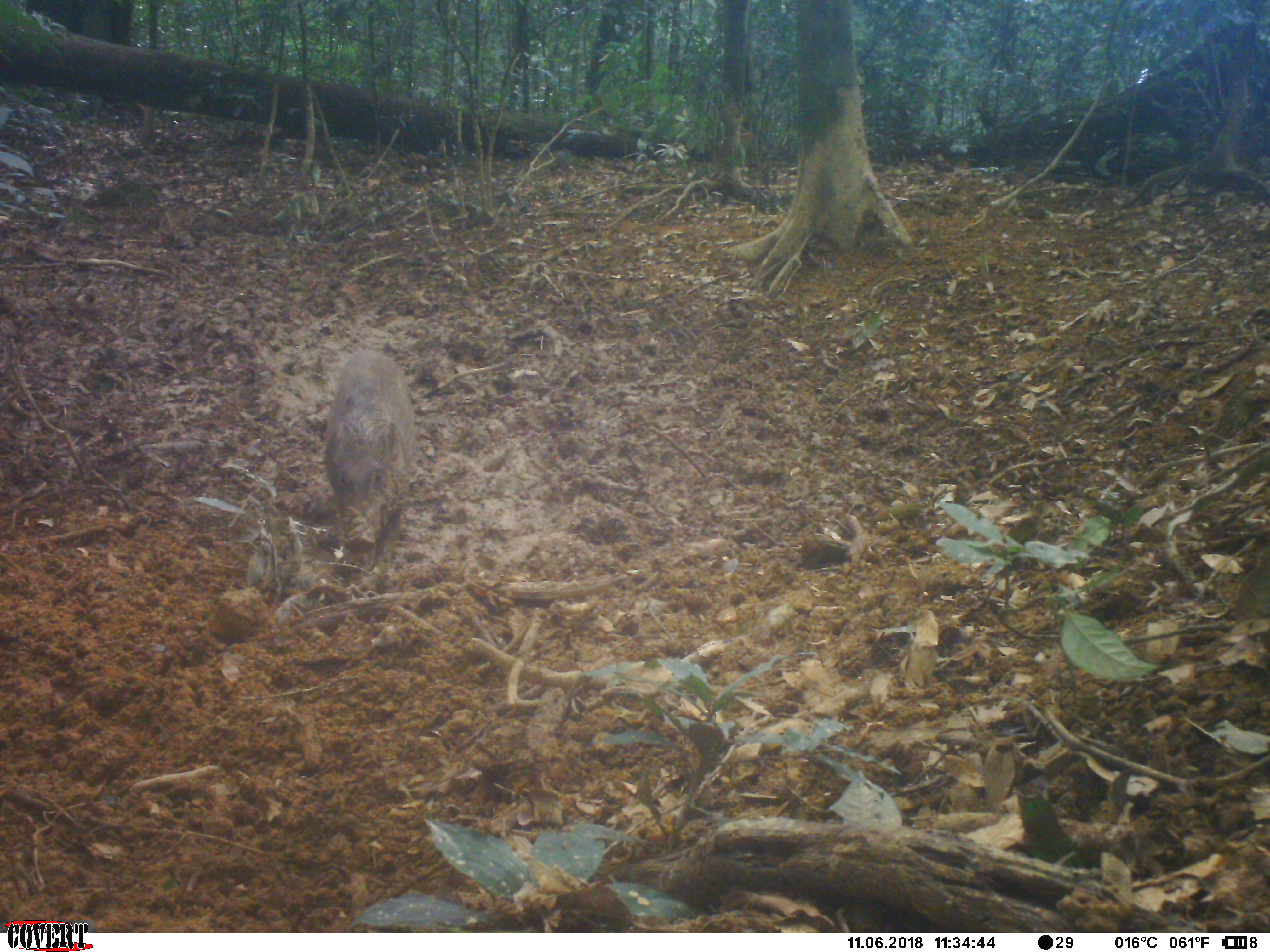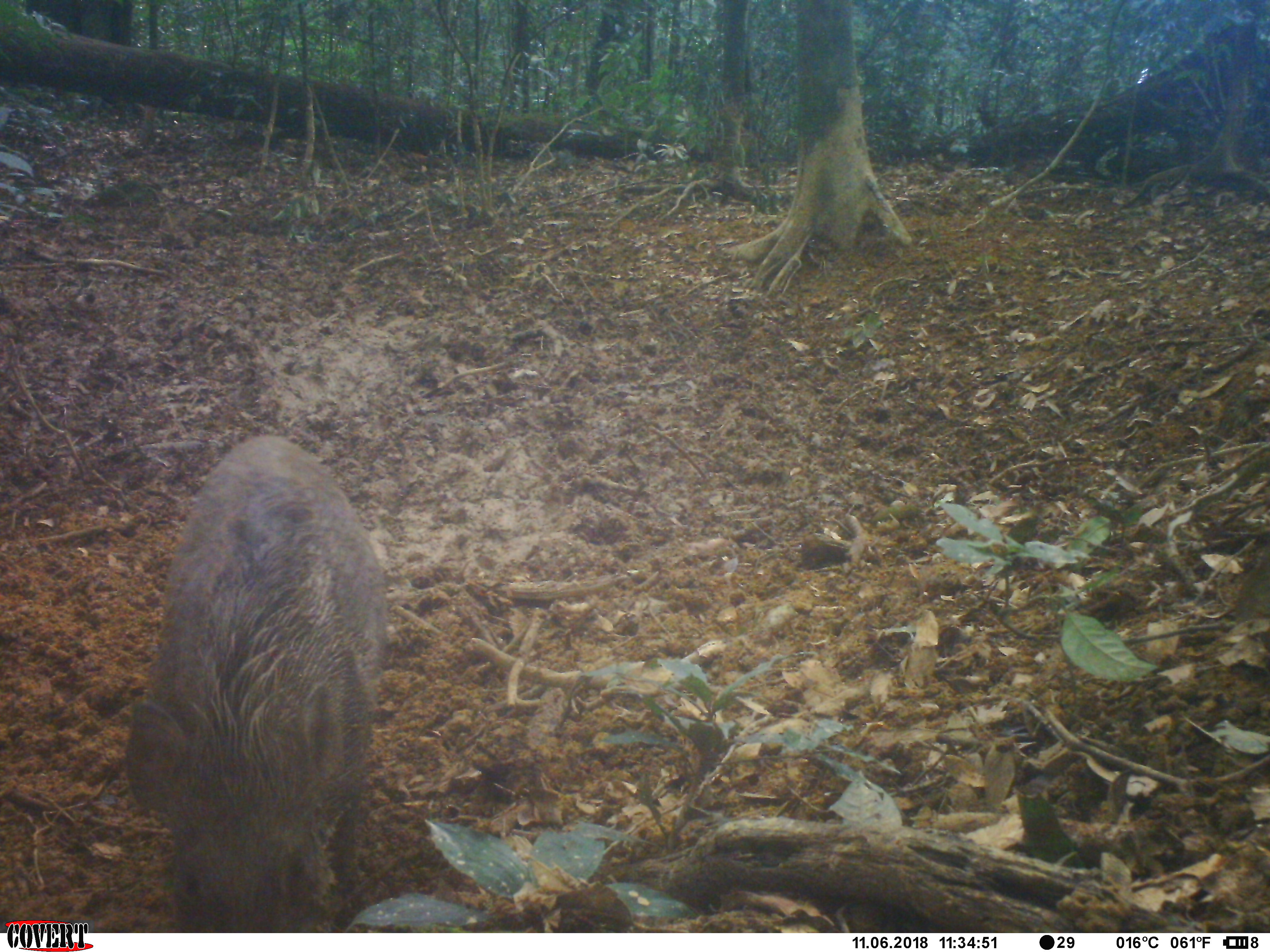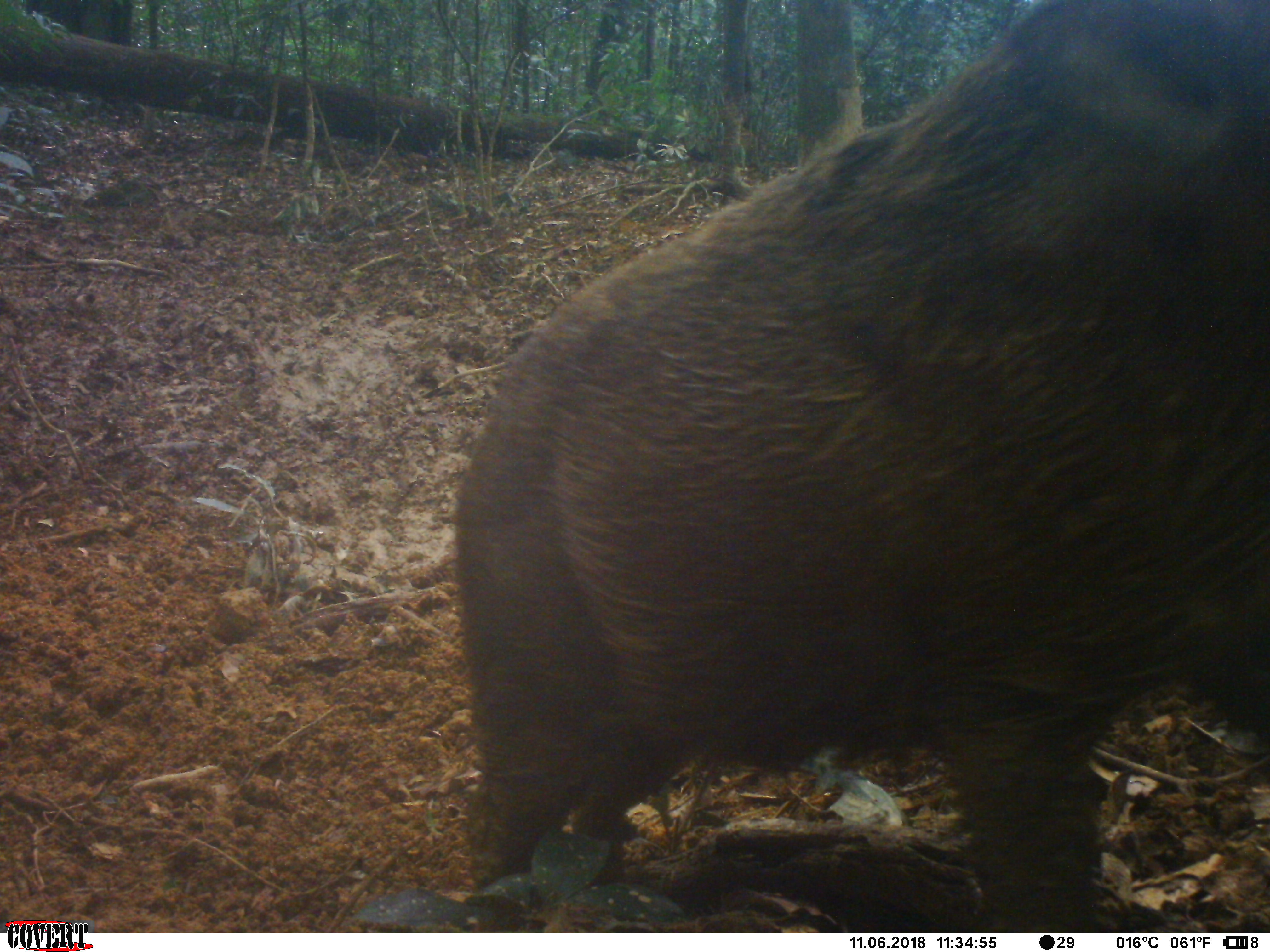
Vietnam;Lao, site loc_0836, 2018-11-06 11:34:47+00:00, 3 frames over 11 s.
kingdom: Animalia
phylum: Chordata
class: Mammalia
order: Artiodactyla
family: Suidae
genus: Sus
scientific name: Sus scrofa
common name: eurasian wild pig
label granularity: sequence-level